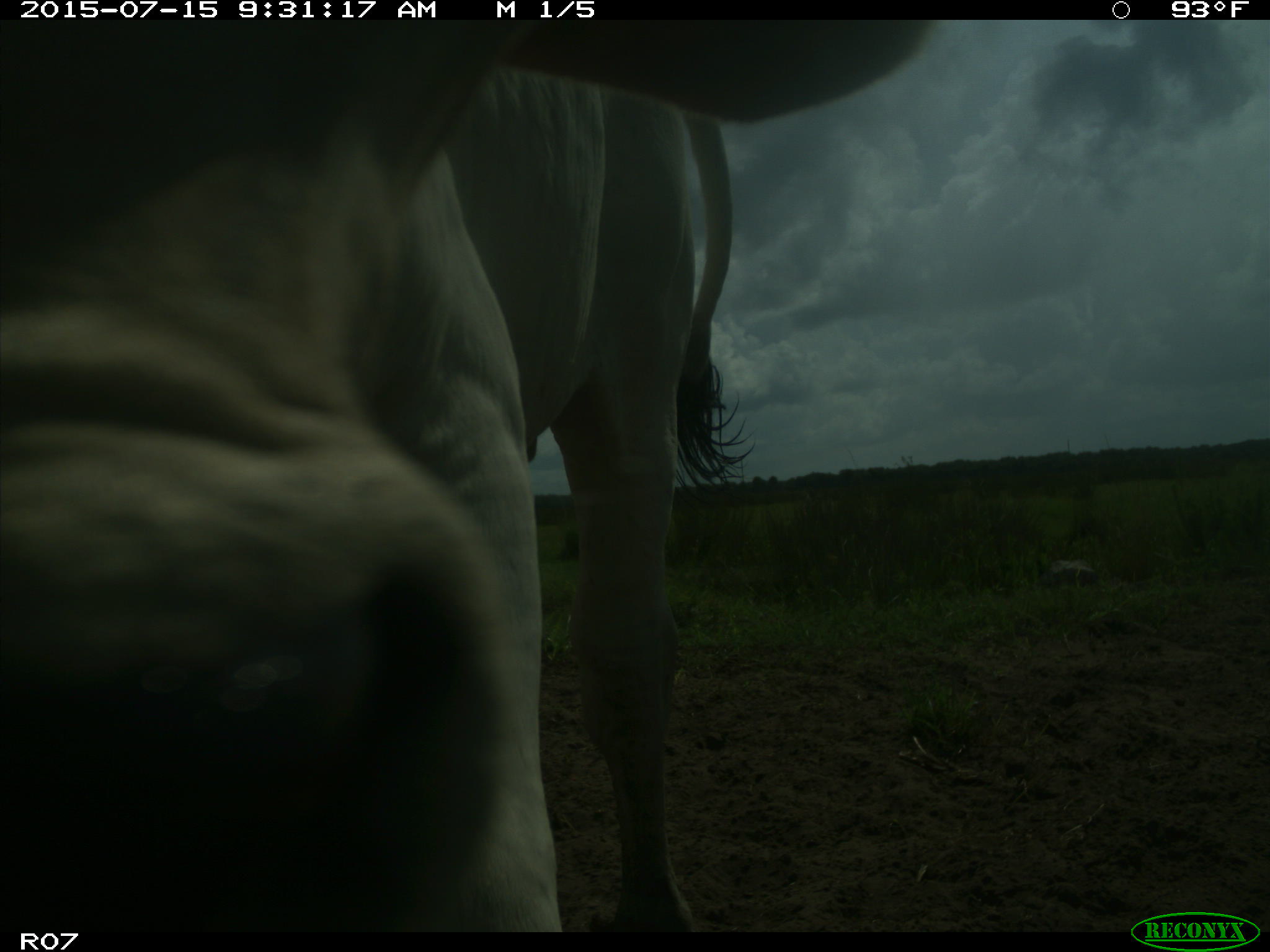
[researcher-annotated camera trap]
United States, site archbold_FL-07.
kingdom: Animalia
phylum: Chordata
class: Mammalia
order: Artiodactyla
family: Bovidae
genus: Bos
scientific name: Bos taurus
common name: domestic cow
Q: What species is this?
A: Bos taurus (domestic cow).